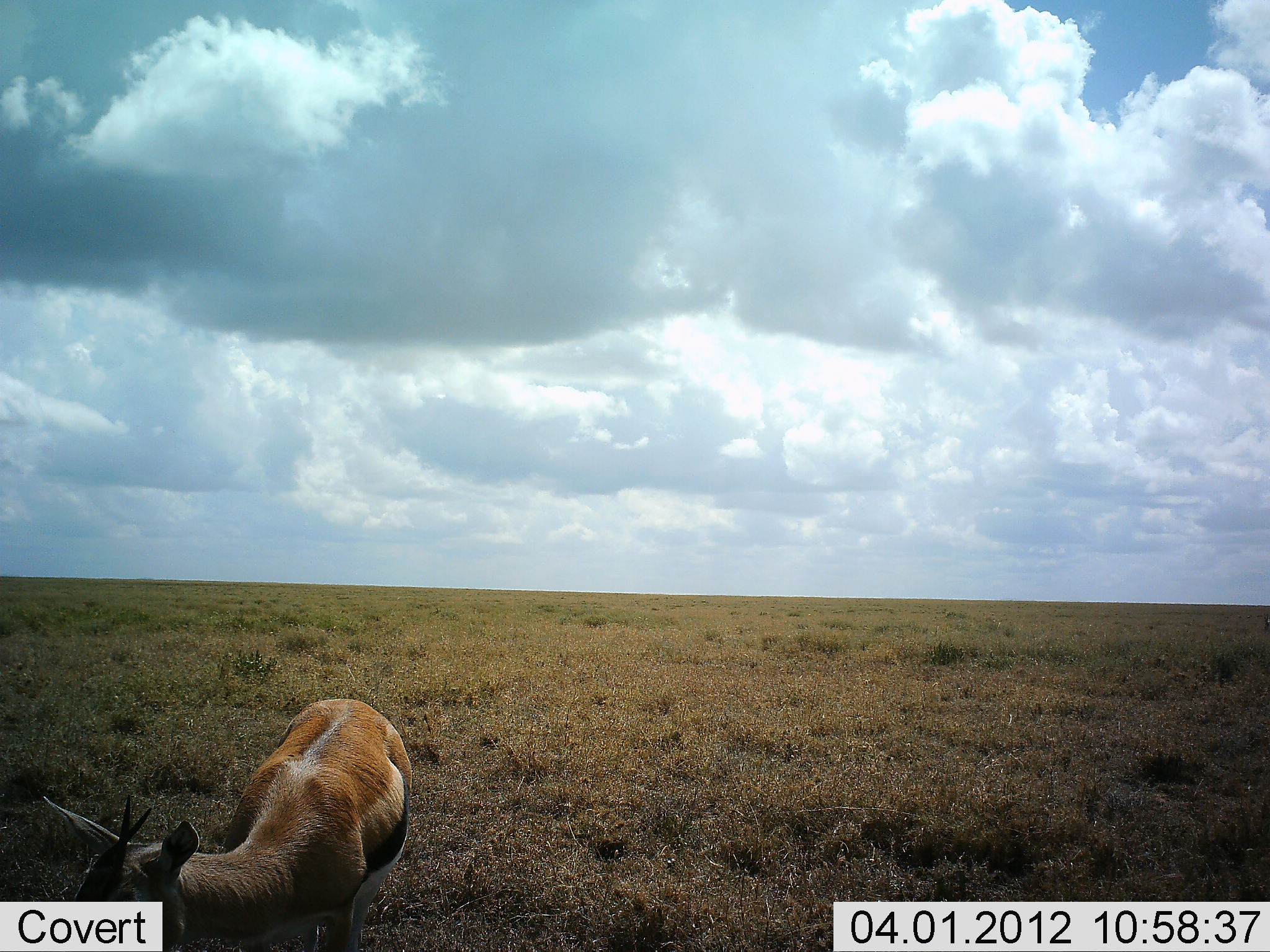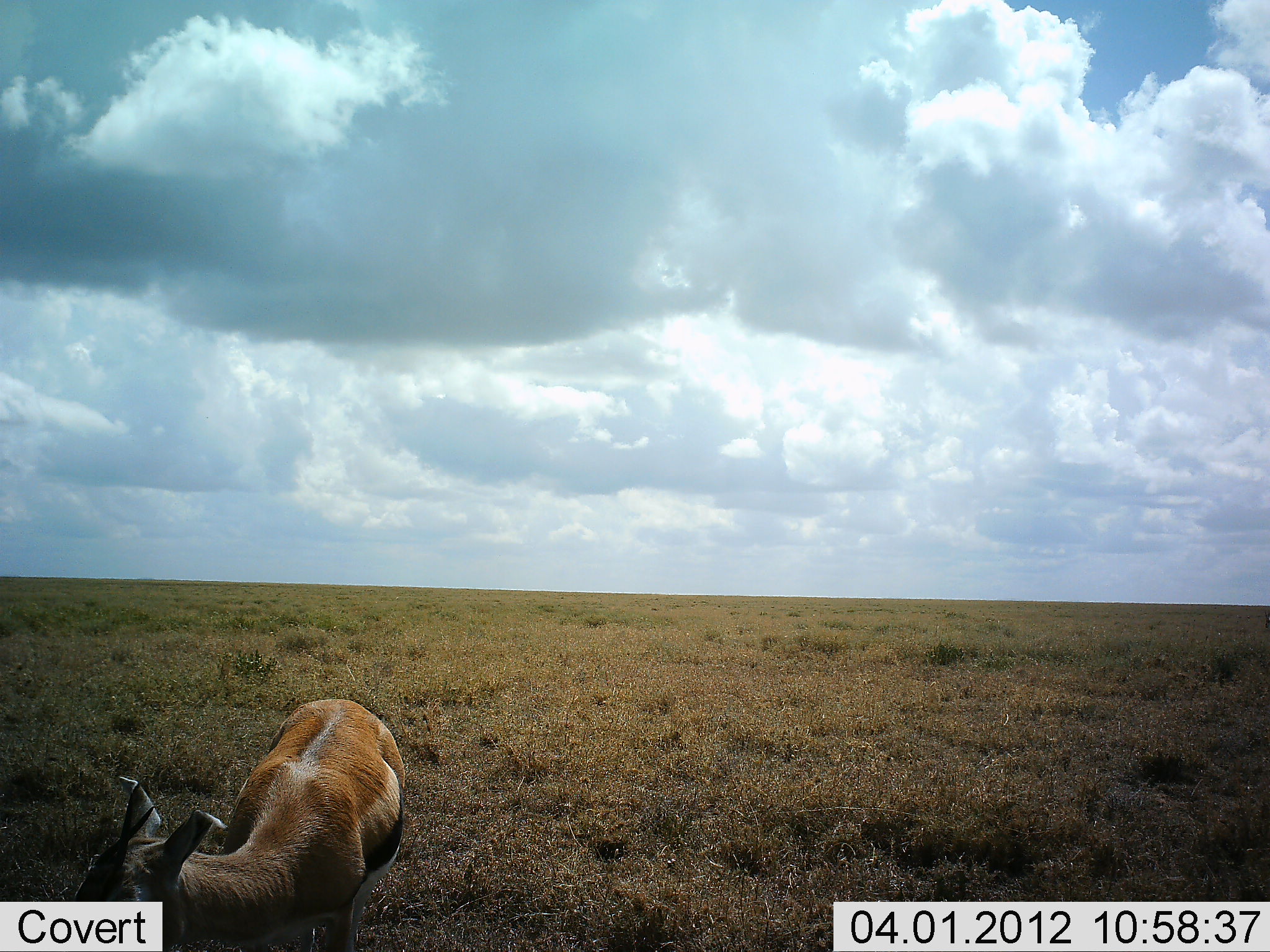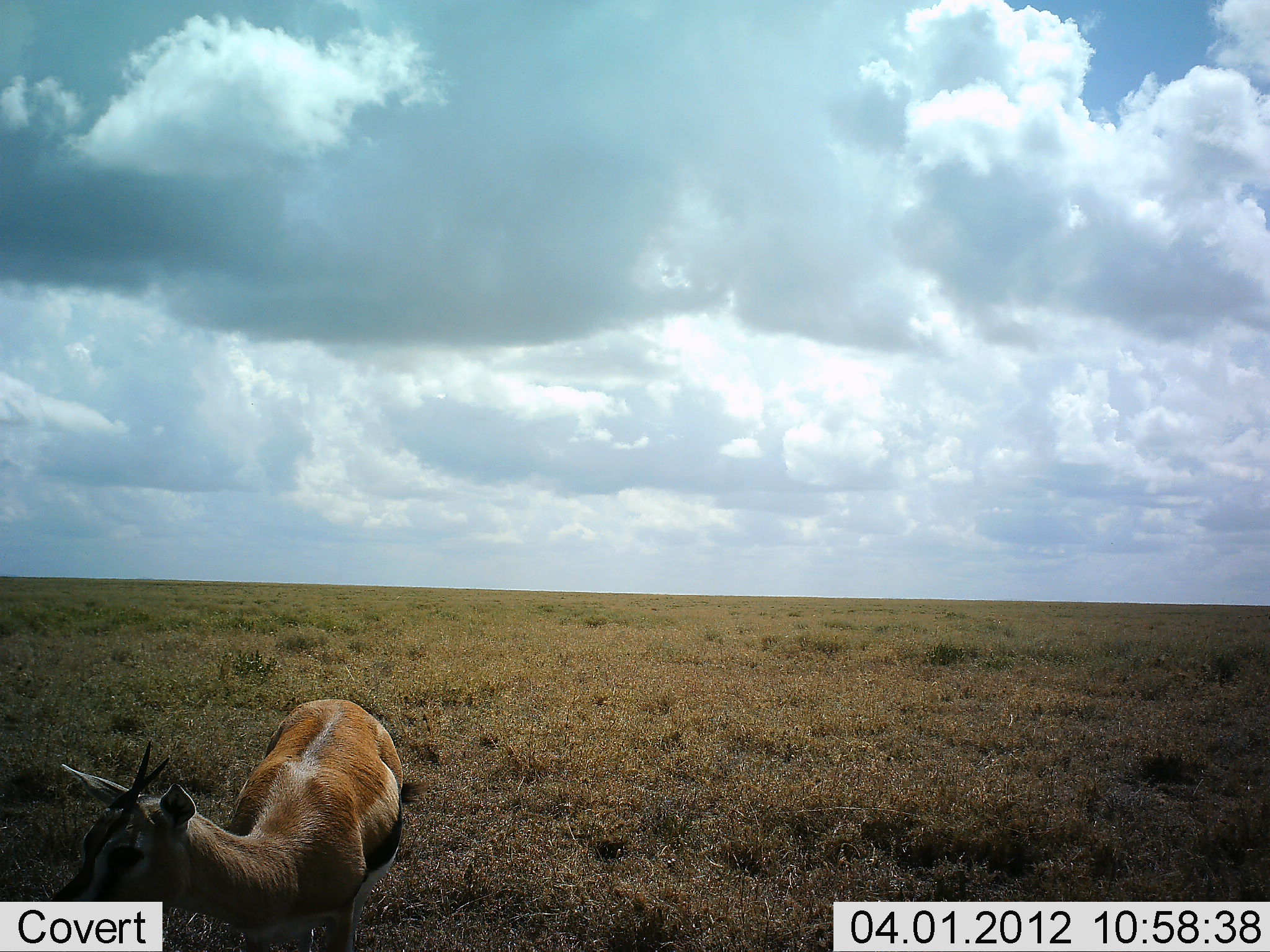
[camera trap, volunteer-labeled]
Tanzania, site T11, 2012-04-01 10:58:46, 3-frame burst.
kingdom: Animalia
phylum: Chordata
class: Mammalia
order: Artiodactyla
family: Bovidae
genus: Eudorcas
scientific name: Eudorcas thomsonii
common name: thomson's gazelle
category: gazellethomsons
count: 1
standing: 62%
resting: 0%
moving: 12%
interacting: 0%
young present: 0%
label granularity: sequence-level